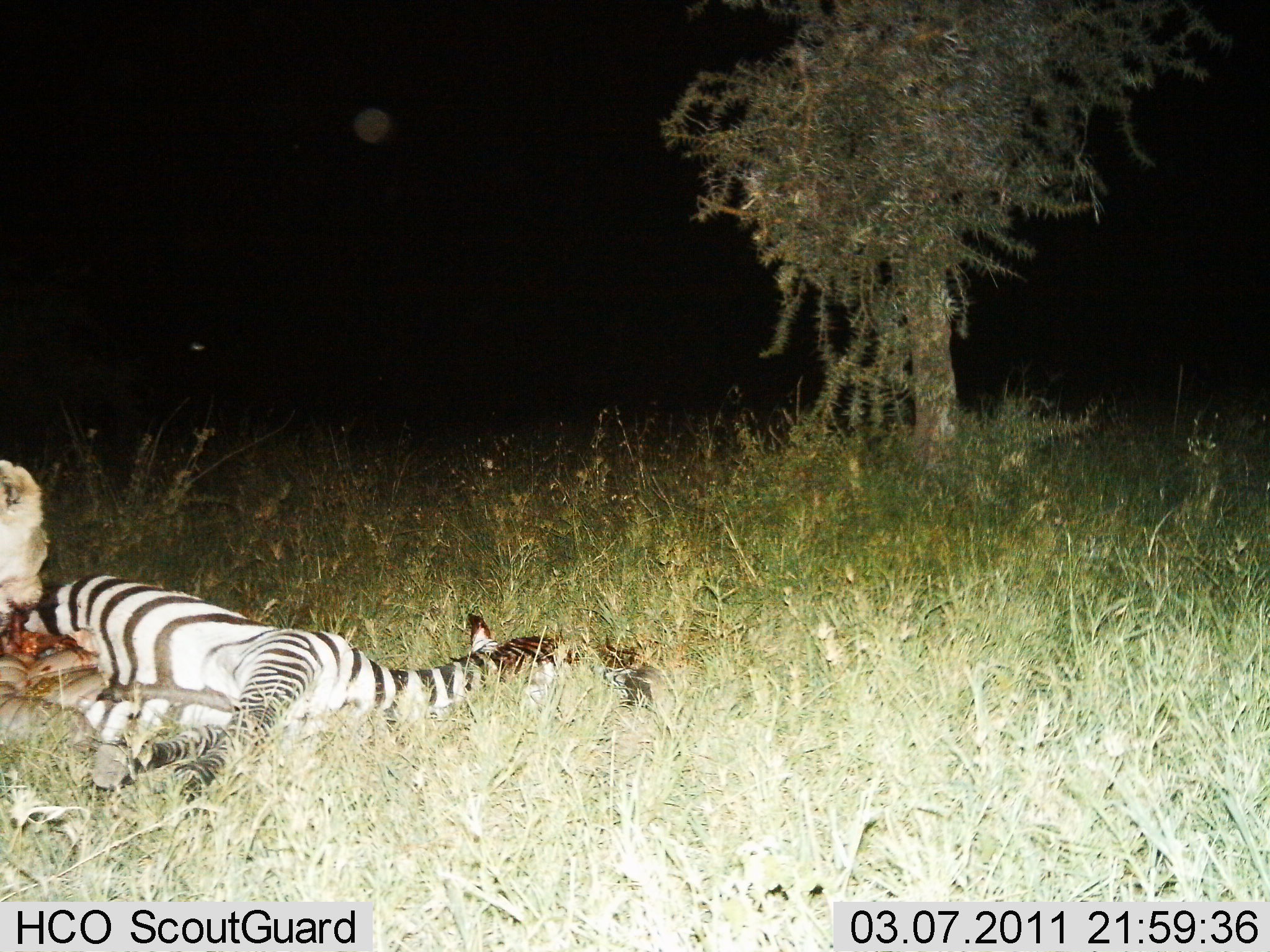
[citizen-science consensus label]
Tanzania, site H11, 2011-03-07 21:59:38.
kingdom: Animalia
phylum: Chordata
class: Mammalia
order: Carnivora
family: Felidae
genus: Panthera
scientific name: Panthera leo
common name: lion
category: lionfemale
Lionfemale (lion) (Panthera leo), count 1. Behavior (volunteer vote fractions): standing 8%, resting 8%, moving 0%, interacting 0%. Young present (vote fraction): 0%. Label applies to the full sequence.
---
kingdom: Animalia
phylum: Chordata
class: Mammalia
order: Perissodactyla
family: Equidae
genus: Equus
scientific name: Equus quagga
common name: plains zebra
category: zebra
Zebra (plains zebra) (Equus quagga), count 1. Behavior (volunteer vote fractions): standing 7%, resting 33%, moving 0%, interacting 60%. Young present (vote fraction): 0%. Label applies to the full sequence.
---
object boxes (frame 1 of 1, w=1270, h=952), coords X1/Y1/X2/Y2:
animal: 1/555/582/844; 0/576/658/792; 570/630/716/942; 0/457/69/648; 0/456/45/613